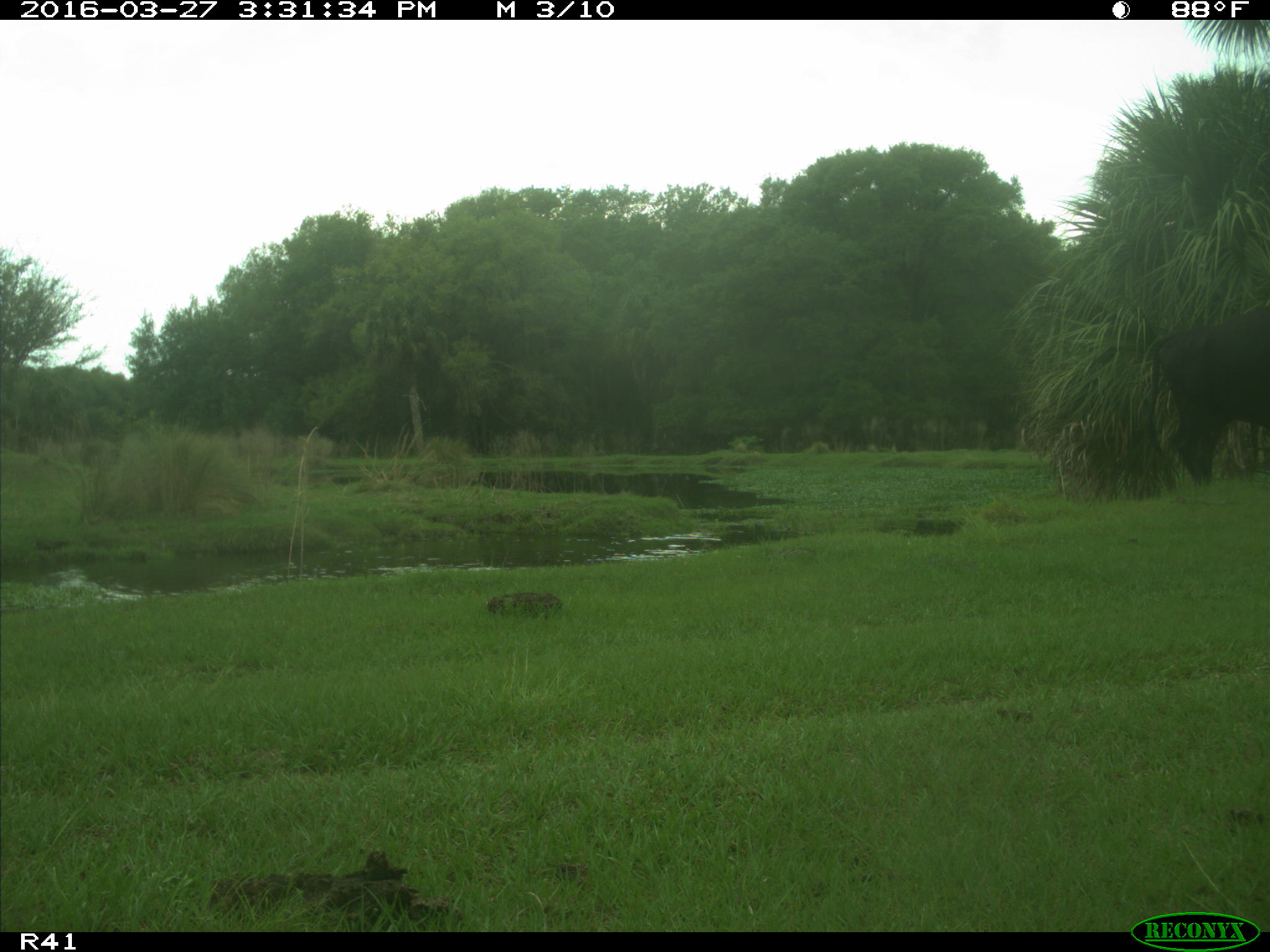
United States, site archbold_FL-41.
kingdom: Animalia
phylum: Chordata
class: Mammalia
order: Artiodactyla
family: Bovidae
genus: Bos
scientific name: Bos taurus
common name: domestic cow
Bos taurus (domestic cow).